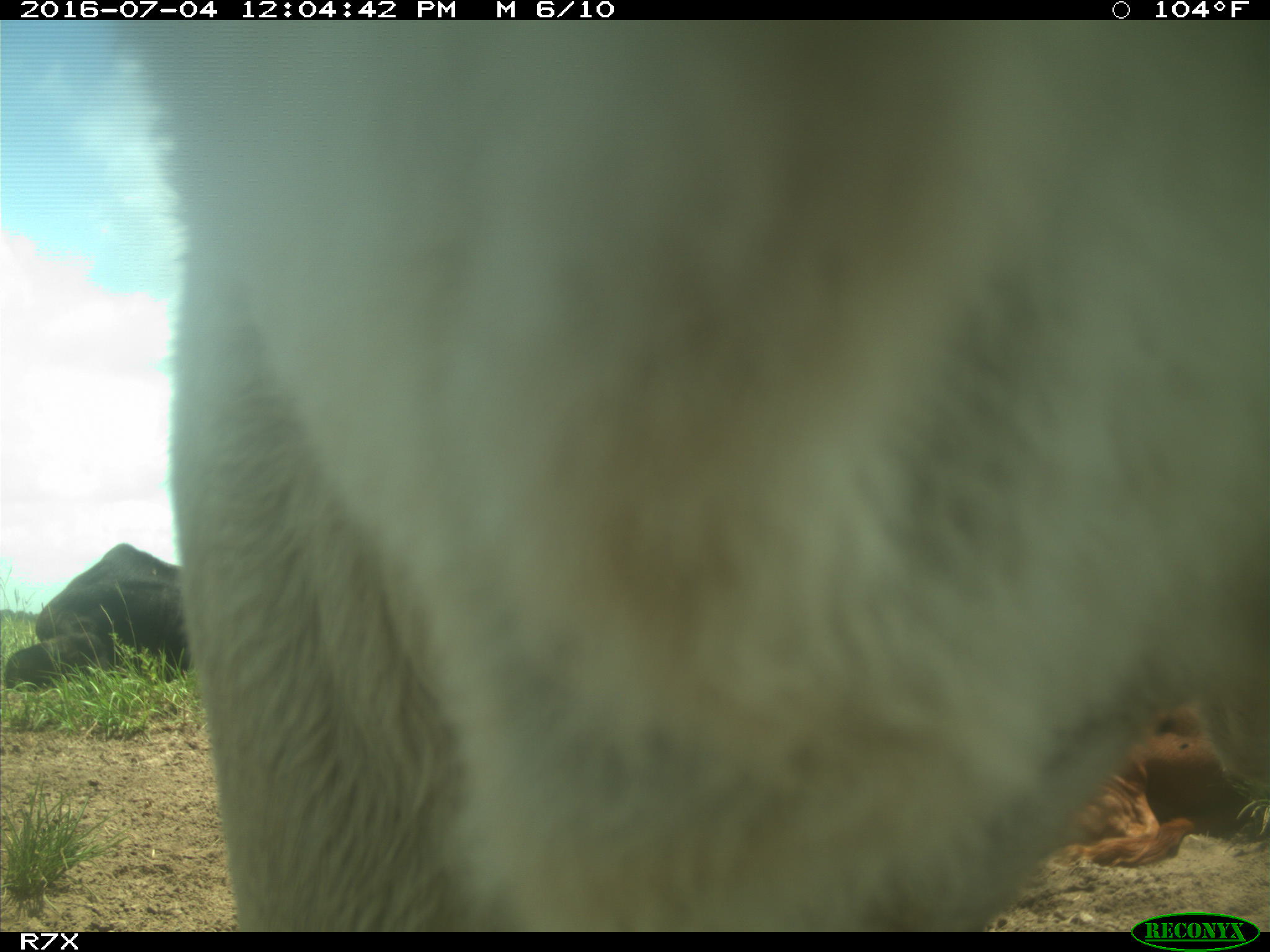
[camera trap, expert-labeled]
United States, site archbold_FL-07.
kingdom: Animalia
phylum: Chordata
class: Mammalia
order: Artiodactyla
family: Bovidae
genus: Bos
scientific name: Bos taurus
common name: domestic cow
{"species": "Bos taurus (domestic cow)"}